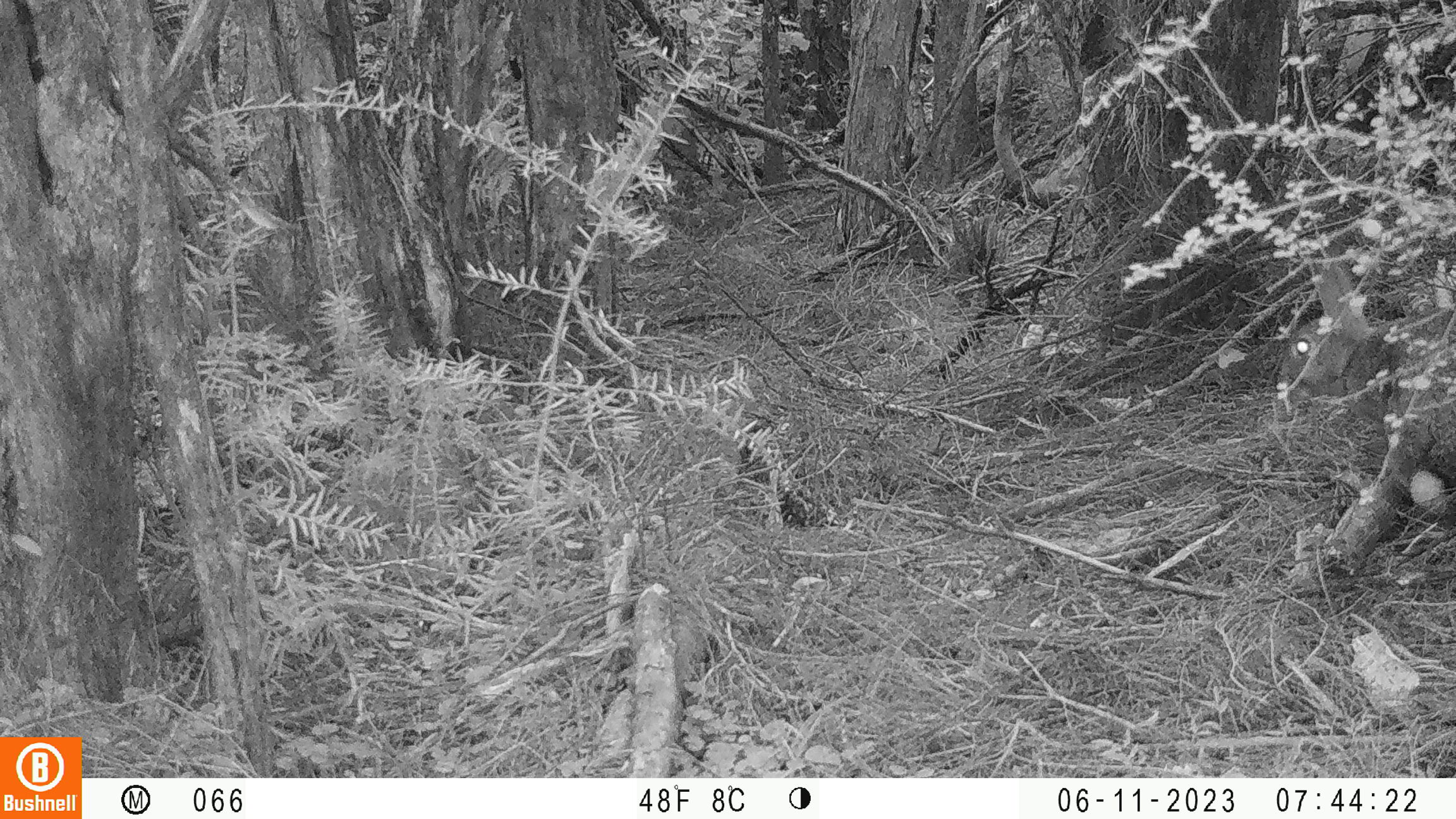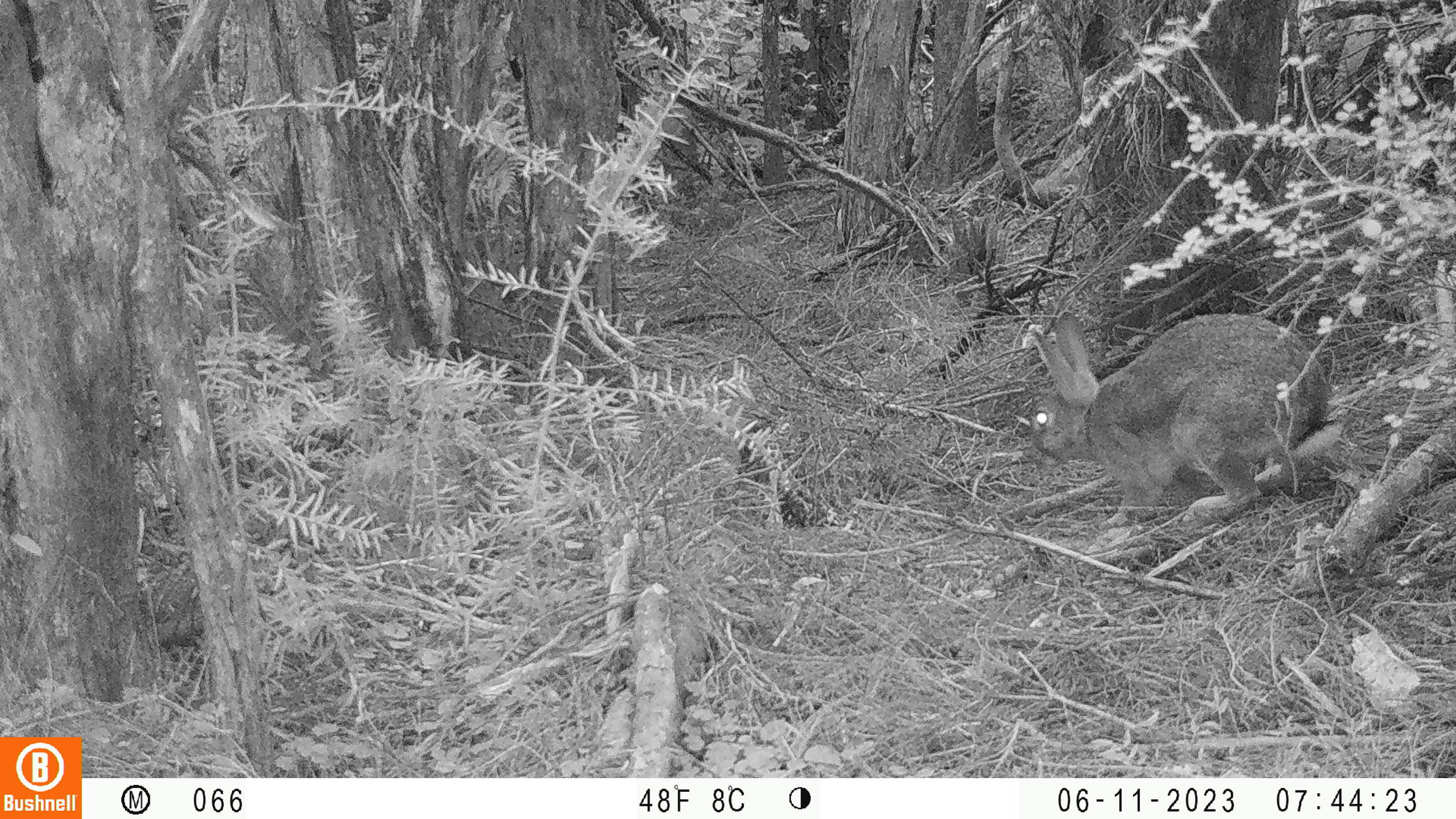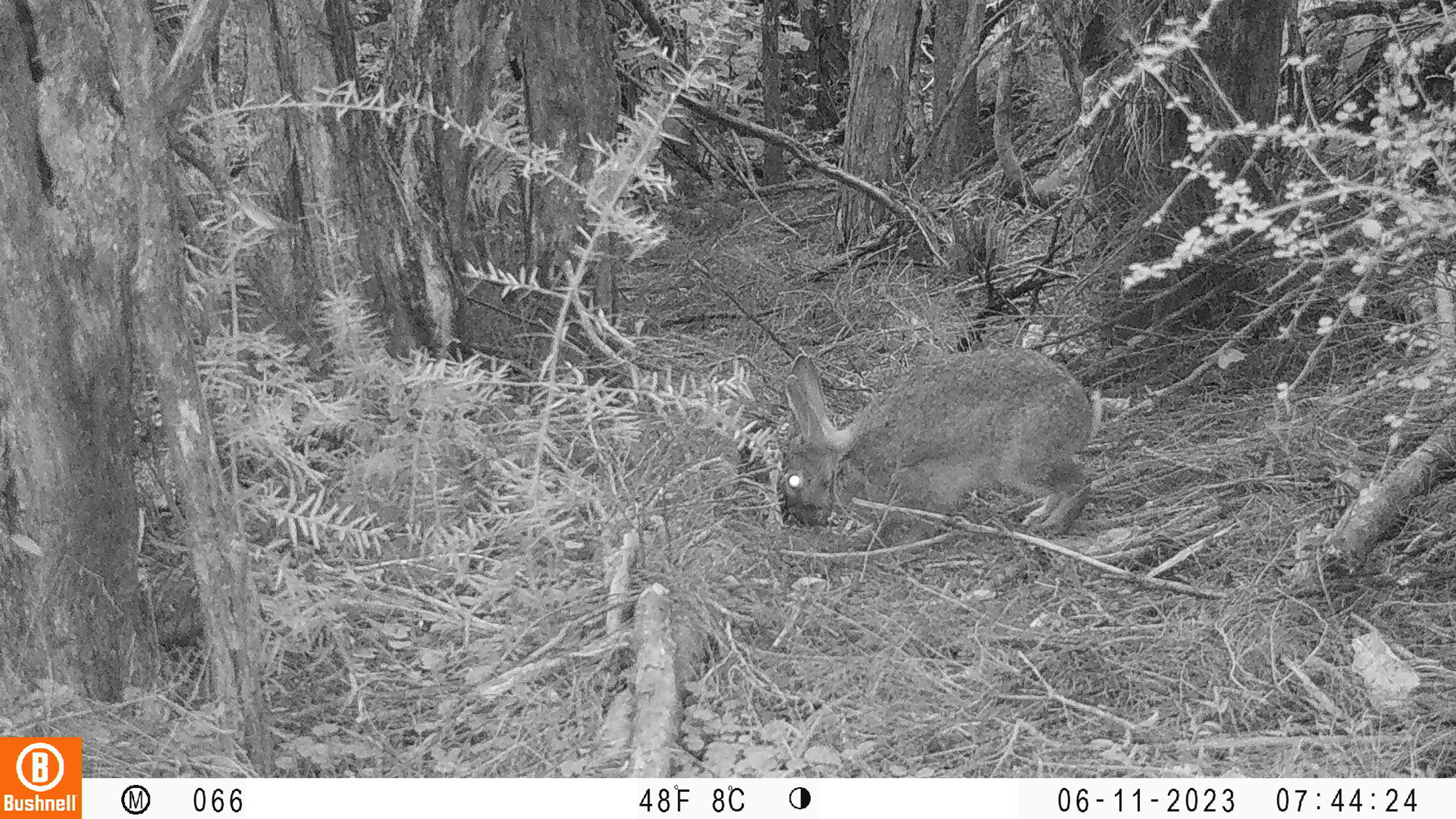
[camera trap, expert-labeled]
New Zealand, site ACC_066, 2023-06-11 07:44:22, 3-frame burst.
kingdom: Animalia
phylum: Chordata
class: Mammalia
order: Lagomorpha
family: Leporidae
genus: Oryctolagus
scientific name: Oryctolagus cuniculus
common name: european rabbit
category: rabbit